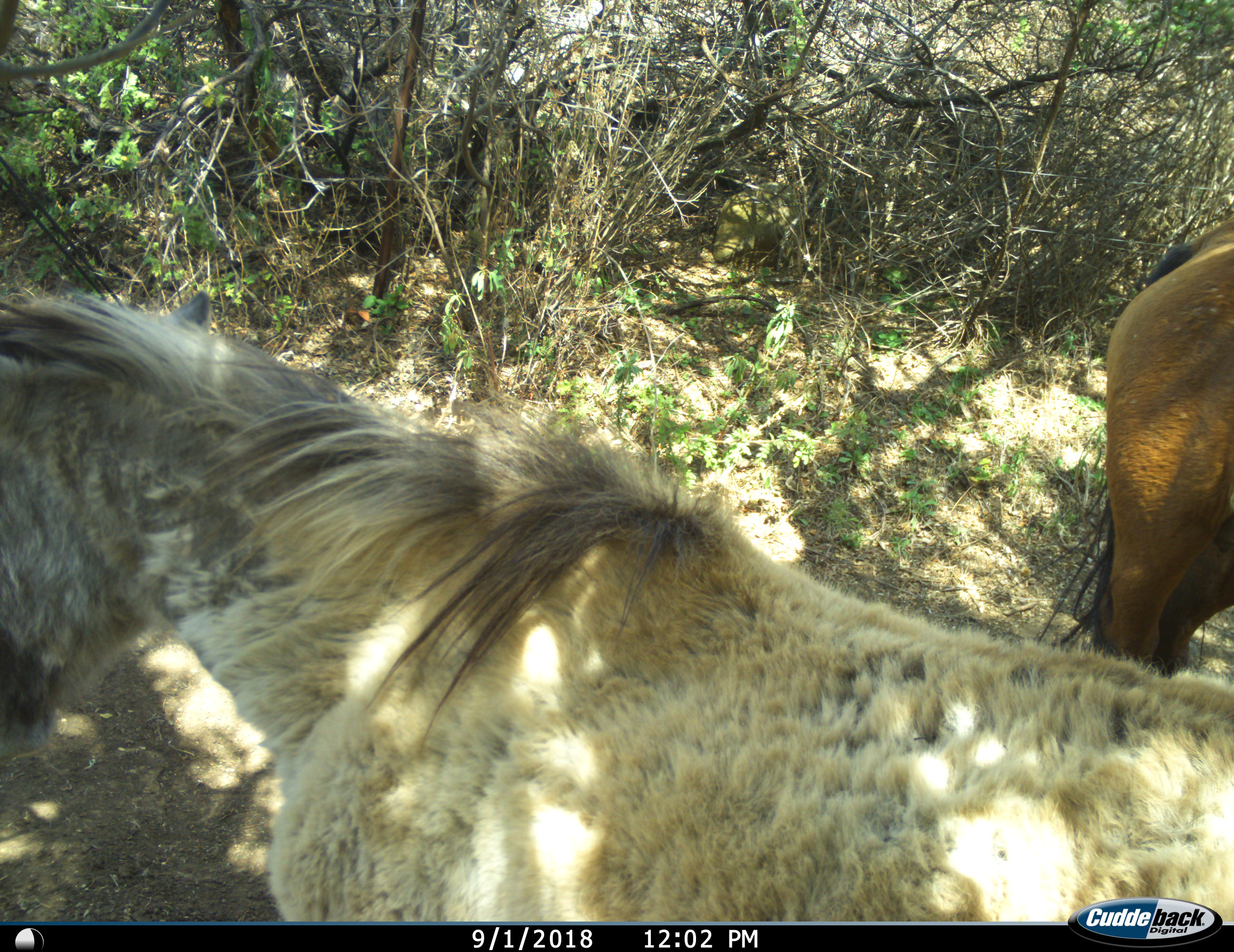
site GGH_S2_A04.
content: unidentified animal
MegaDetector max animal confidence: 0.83